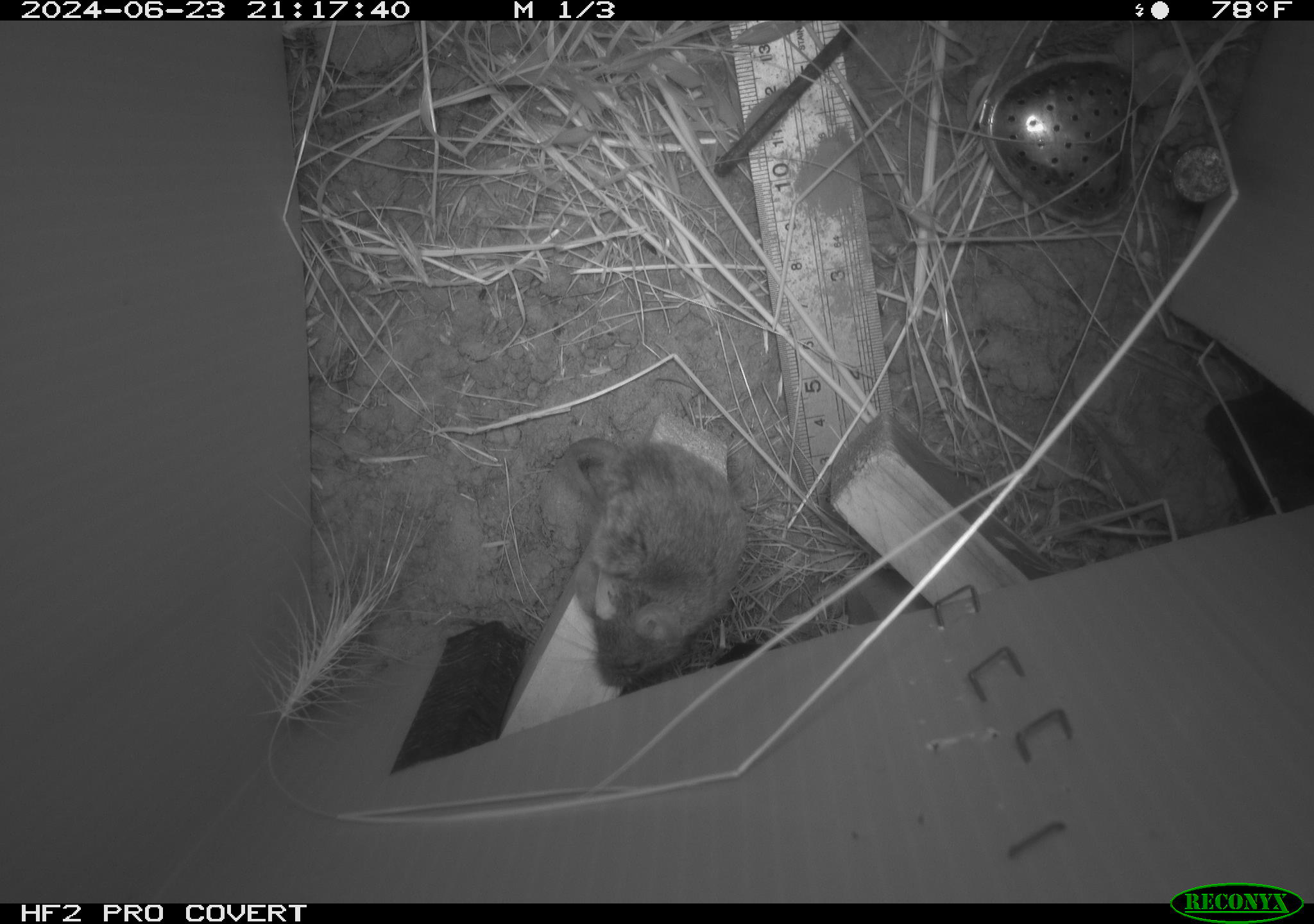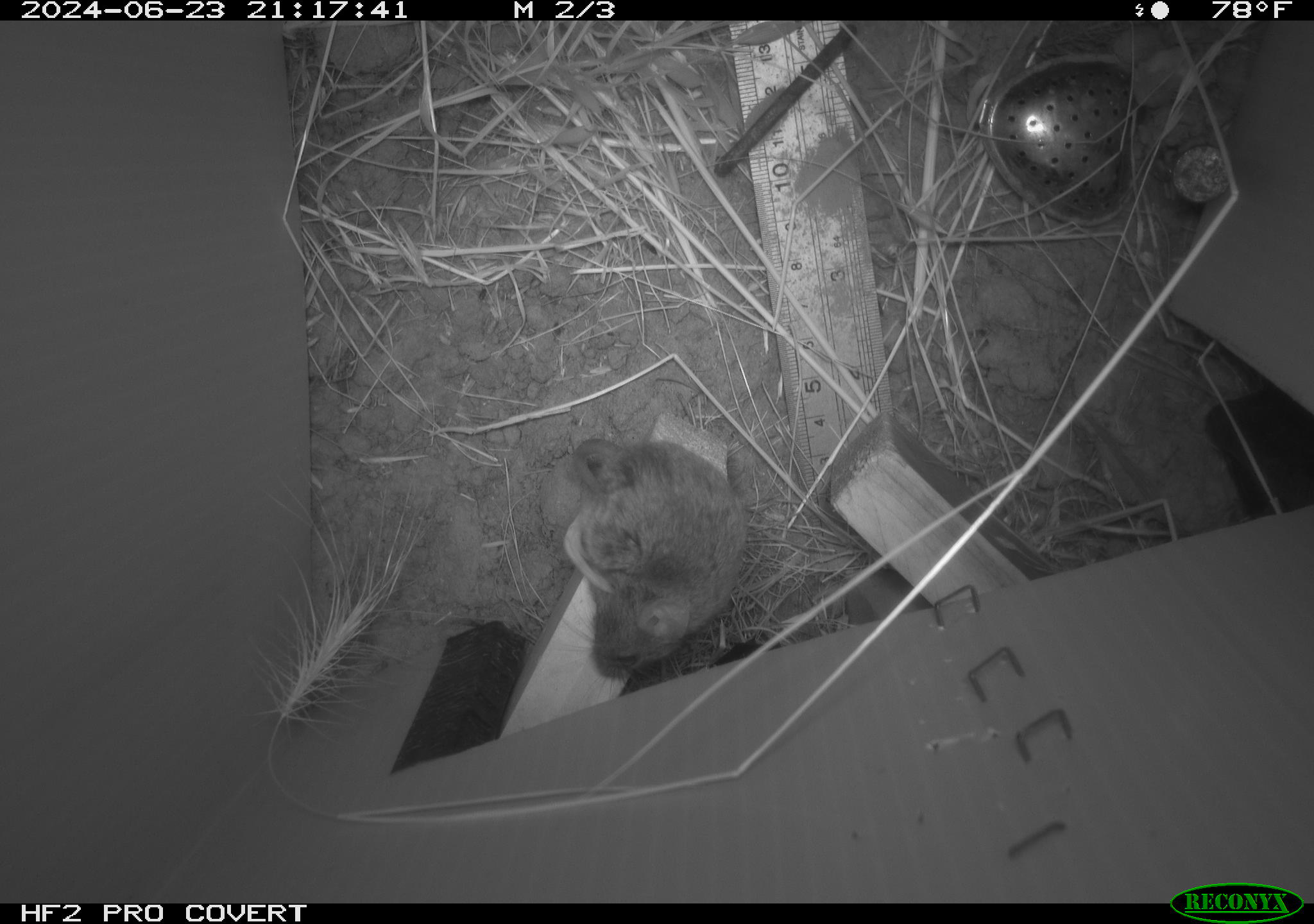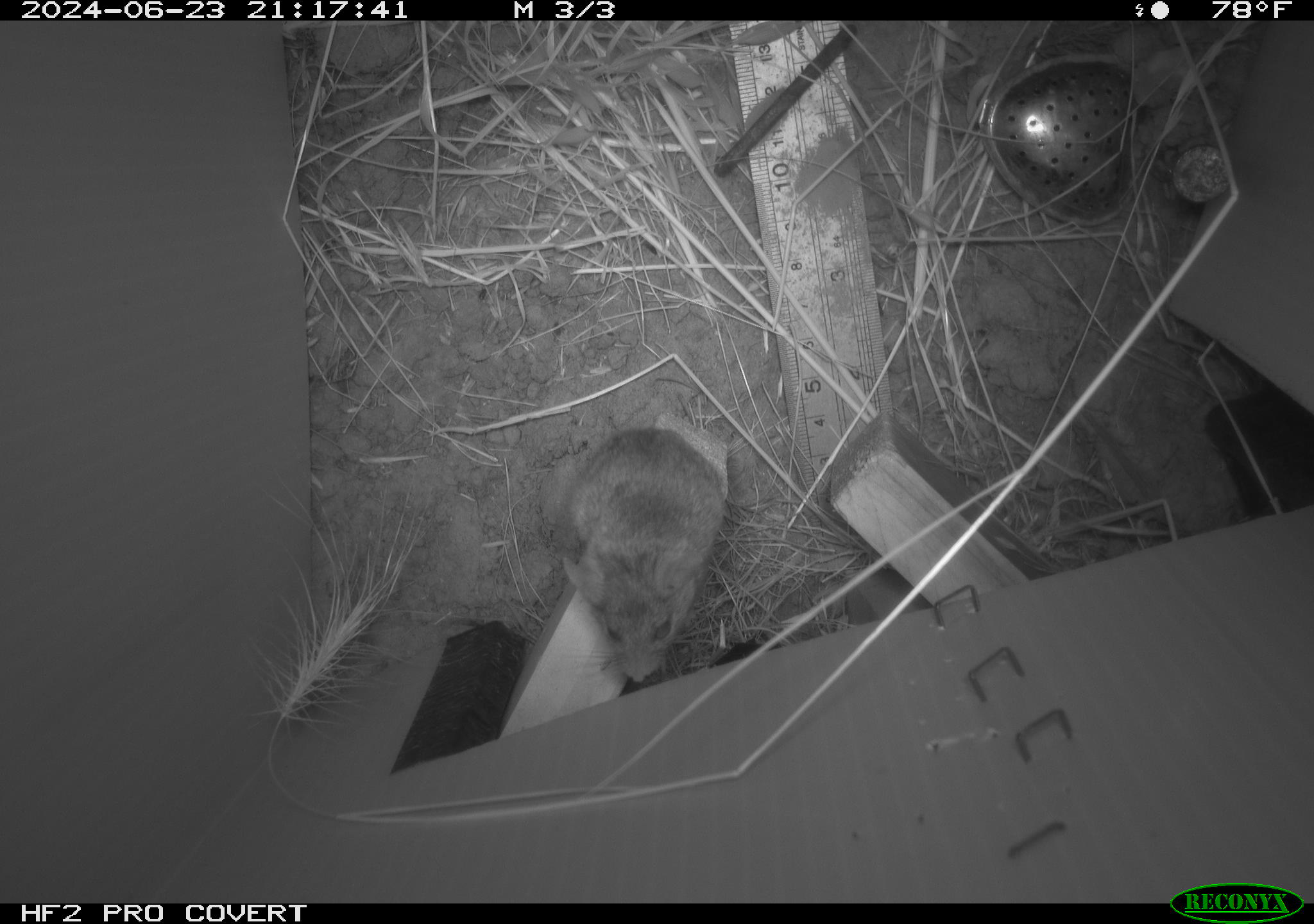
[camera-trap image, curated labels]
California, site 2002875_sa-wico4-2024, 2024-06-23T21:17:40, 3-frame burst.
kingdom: Animalia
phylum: Chordata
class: Mammalia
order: Rodentia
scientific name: Rodentia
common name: mouse species